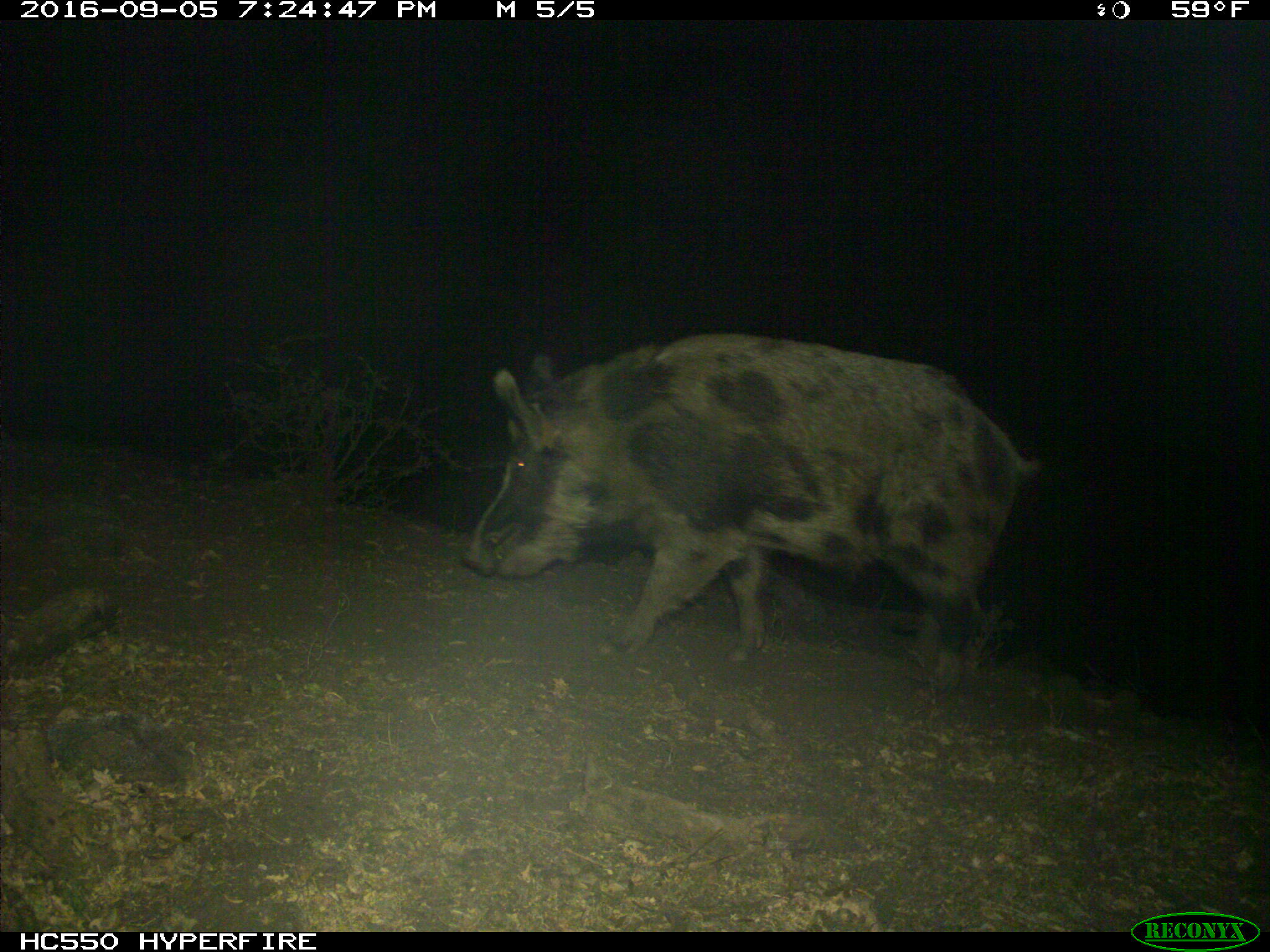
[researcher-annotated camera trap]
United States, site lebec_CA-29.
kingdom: Animalia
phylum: Chordata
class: Mammalia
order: Artiodactyla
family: Suidae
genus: Sus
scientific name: Sus scrofa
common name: wild boar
Sus scrofa (wild boar).